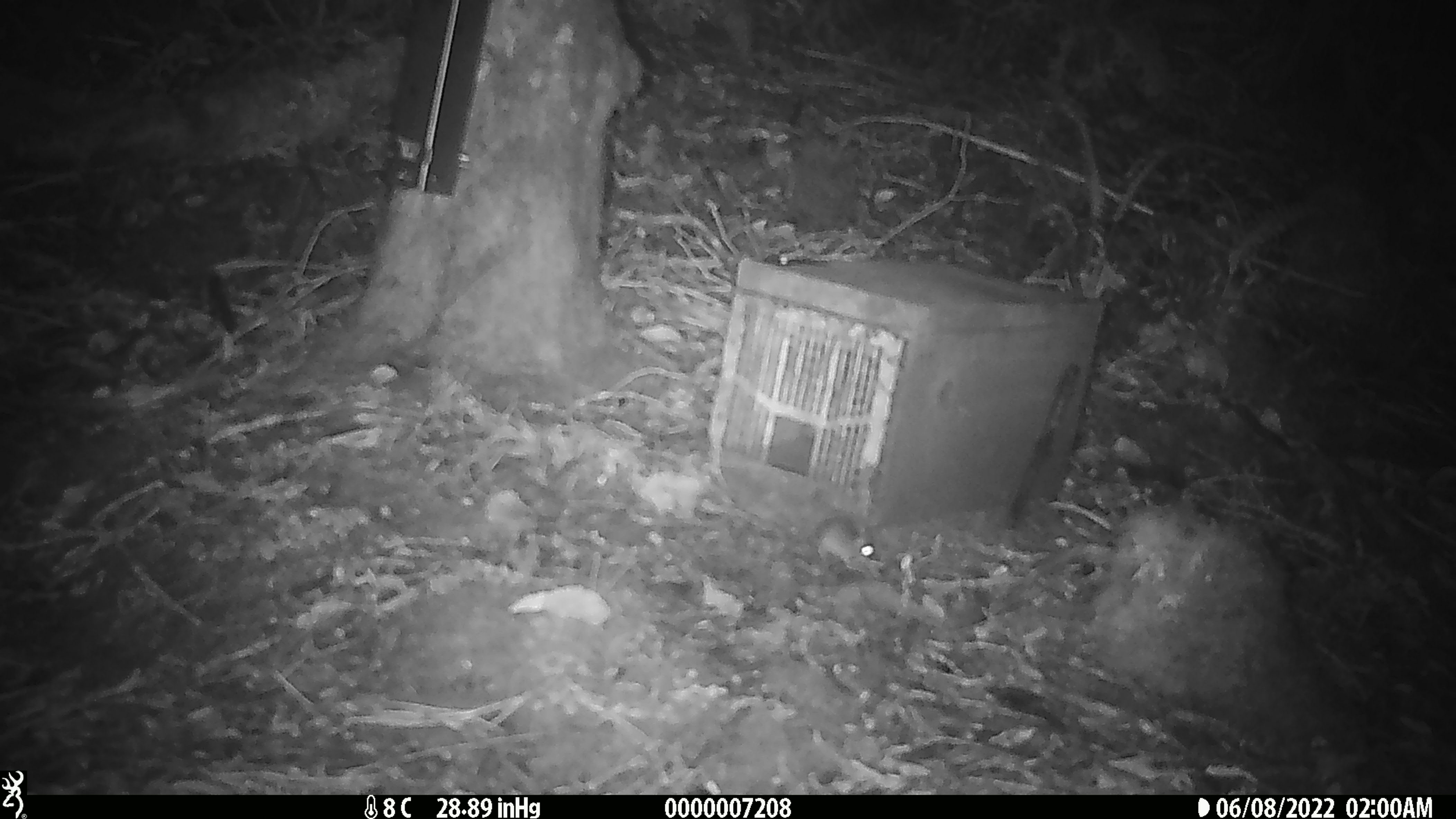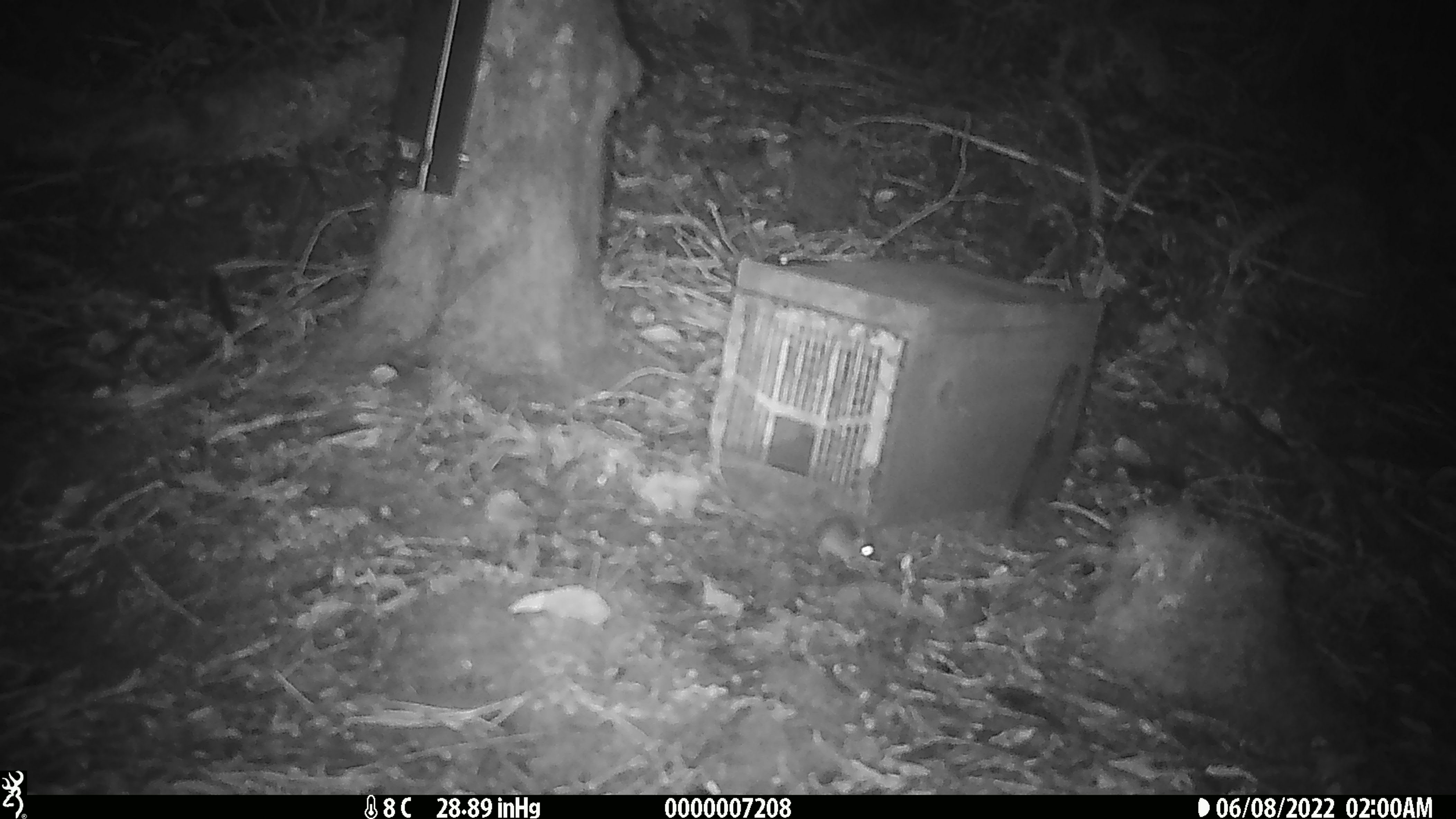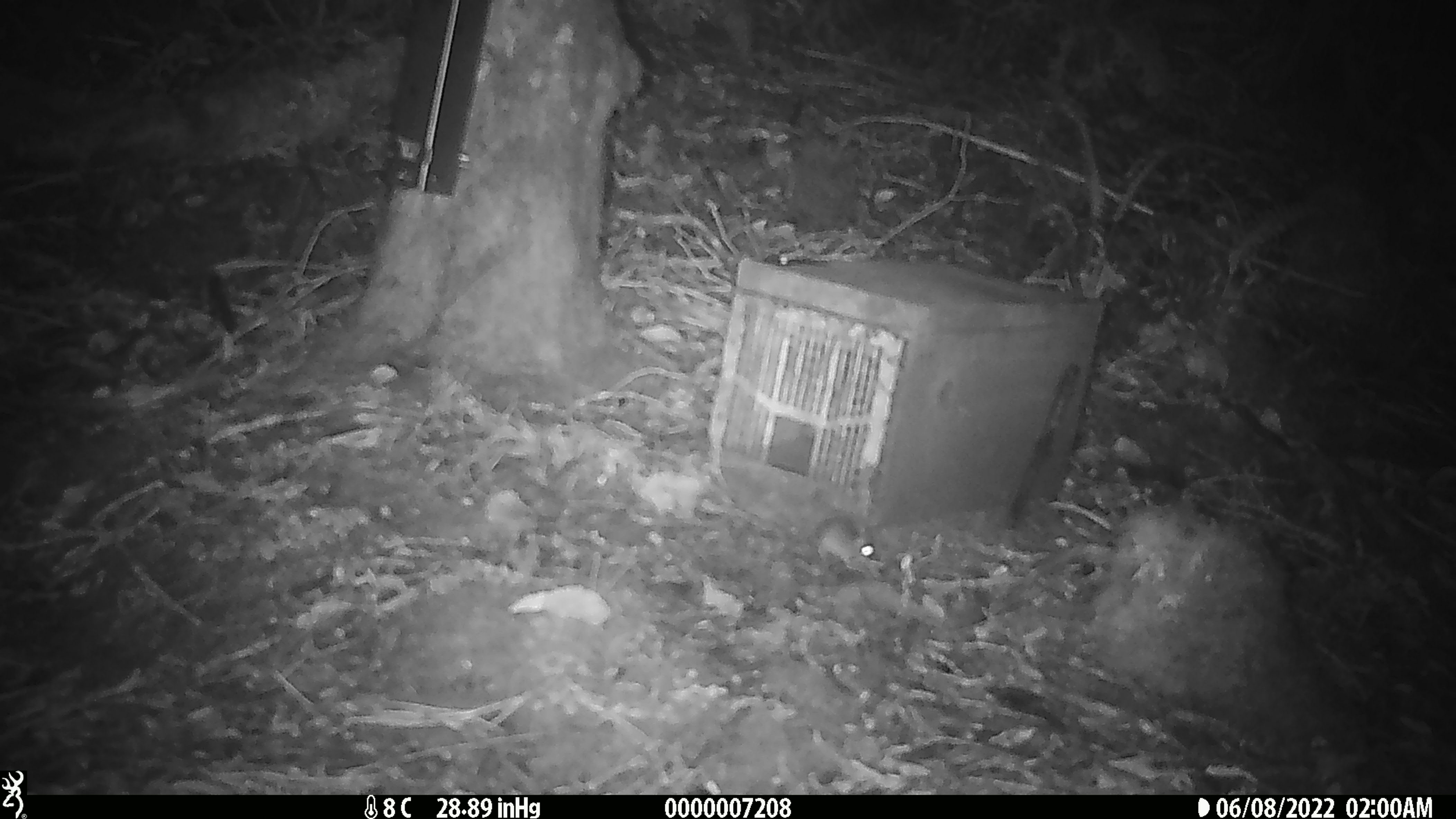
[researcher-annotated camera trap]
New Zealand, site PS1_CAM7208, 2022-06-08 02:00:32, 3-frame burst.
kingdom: Animalia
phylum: Chordata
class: Mammalia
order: Rodentia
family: Muridae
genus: Mus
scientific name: Mus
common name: mouse